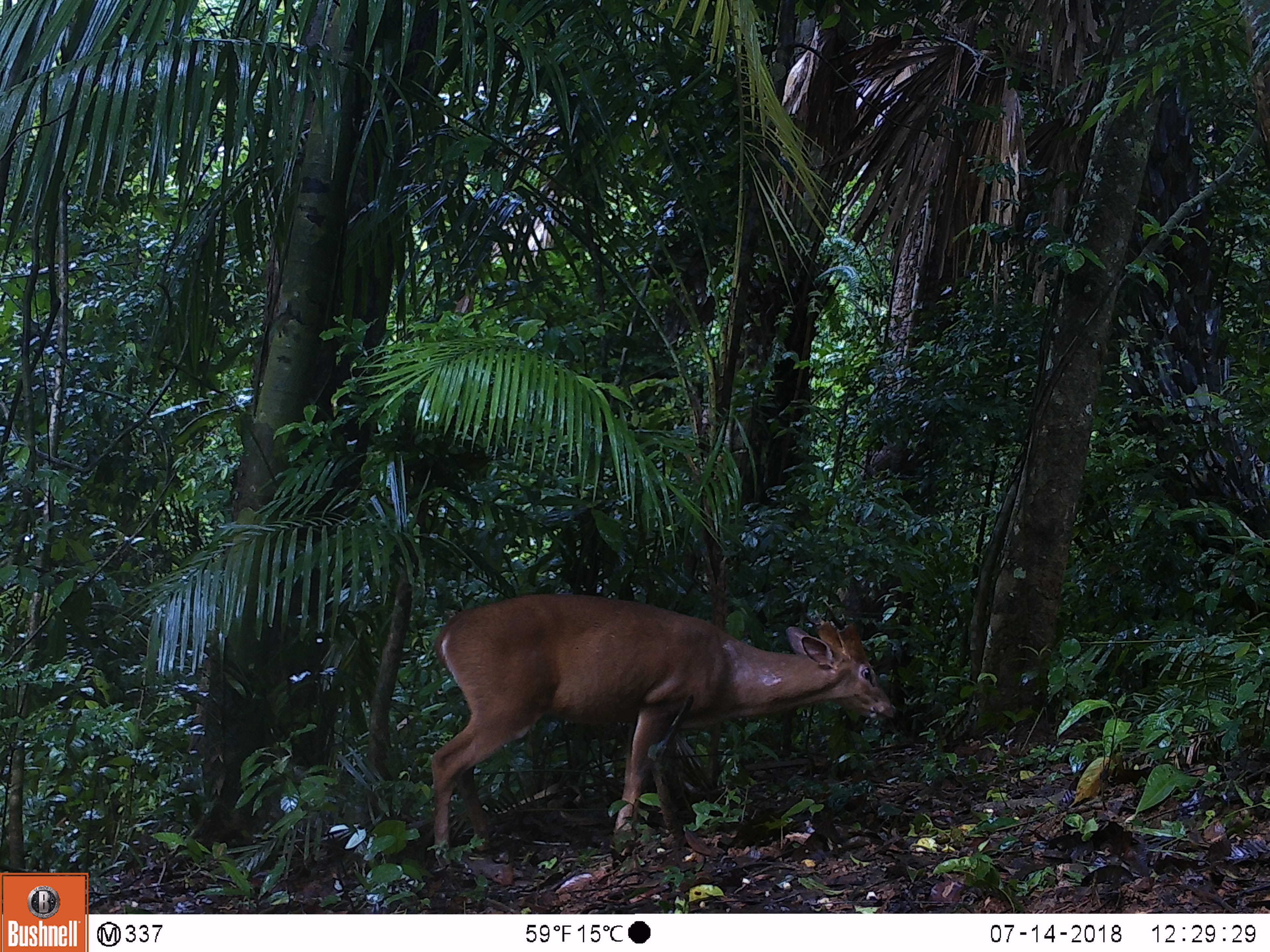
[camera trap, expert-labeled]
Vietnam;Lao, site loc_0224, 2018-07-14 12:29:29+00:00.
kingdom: Animalia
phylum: Chordata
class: Mammalia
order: Artiodactyla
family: Cervidae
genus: Muntiacus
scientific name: Muntiacus vuquangensis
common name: large-antlered muntjac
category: large antlered muntjac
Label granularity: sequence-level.